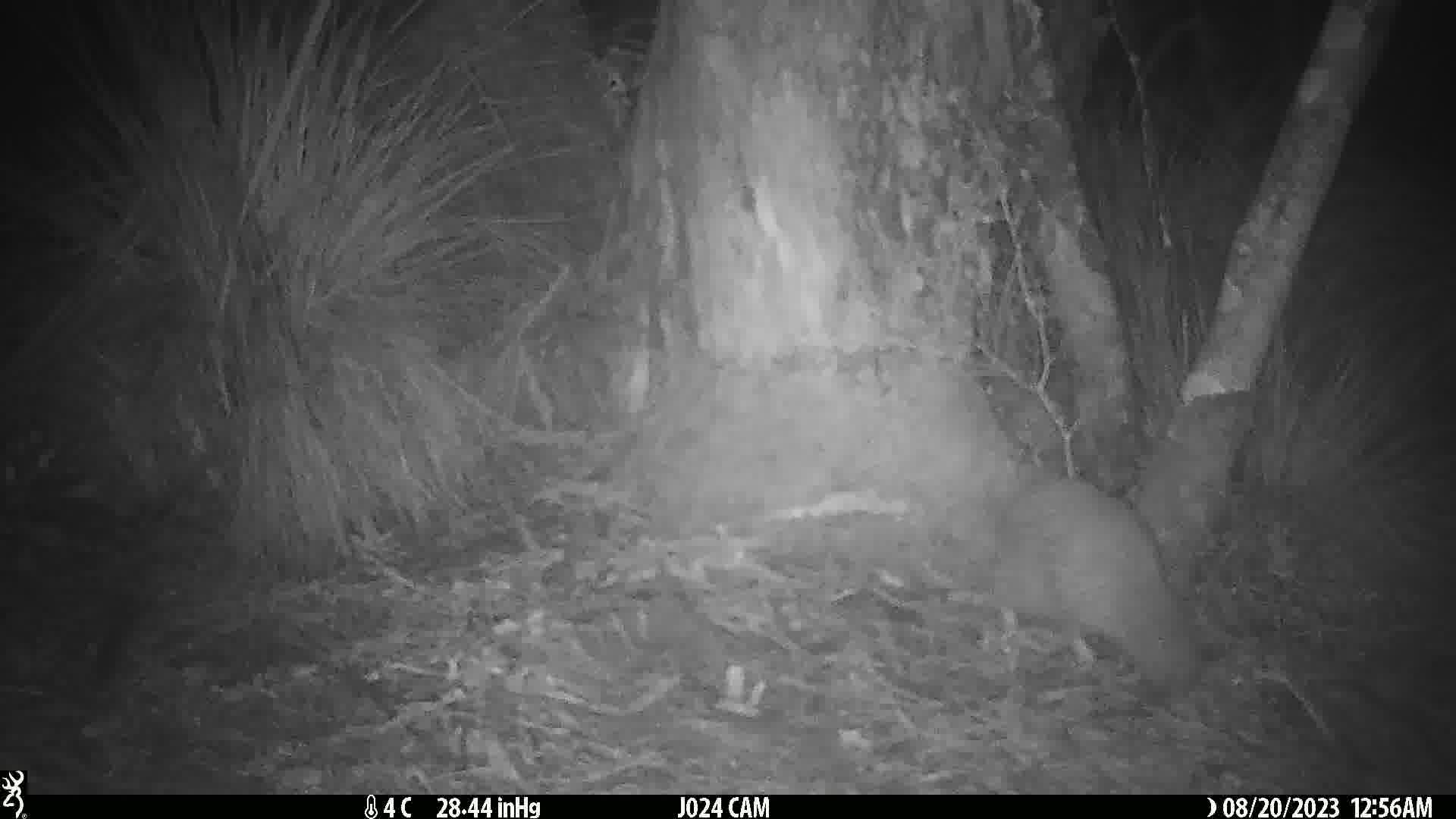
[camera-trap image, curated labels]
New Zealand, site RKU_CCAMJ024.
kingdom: Animalia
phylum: Chordata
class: Aves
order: Apterygiformes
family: Apterygidae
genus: Apteryx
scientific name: Apteryx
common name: kiwi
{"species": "kiwi (Apteryx)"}